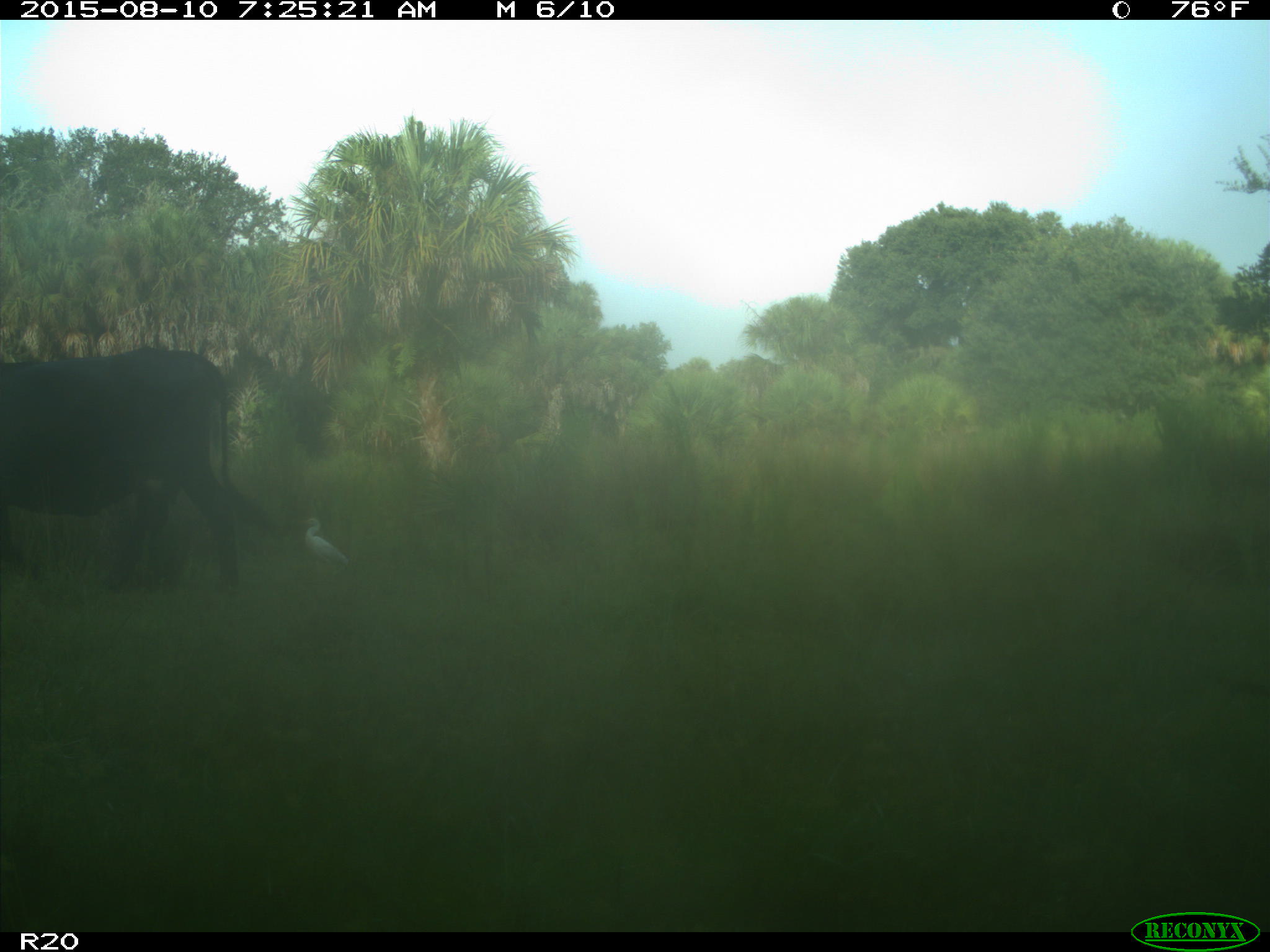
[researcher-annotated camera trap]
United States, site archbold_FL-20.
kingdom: Animalia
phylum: Chordata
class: Mammalia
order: Artiodactyla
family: Bovidae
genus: Bos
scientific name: Bos taurus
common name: domestic cow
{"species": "Bos taurus (domestic cow)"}